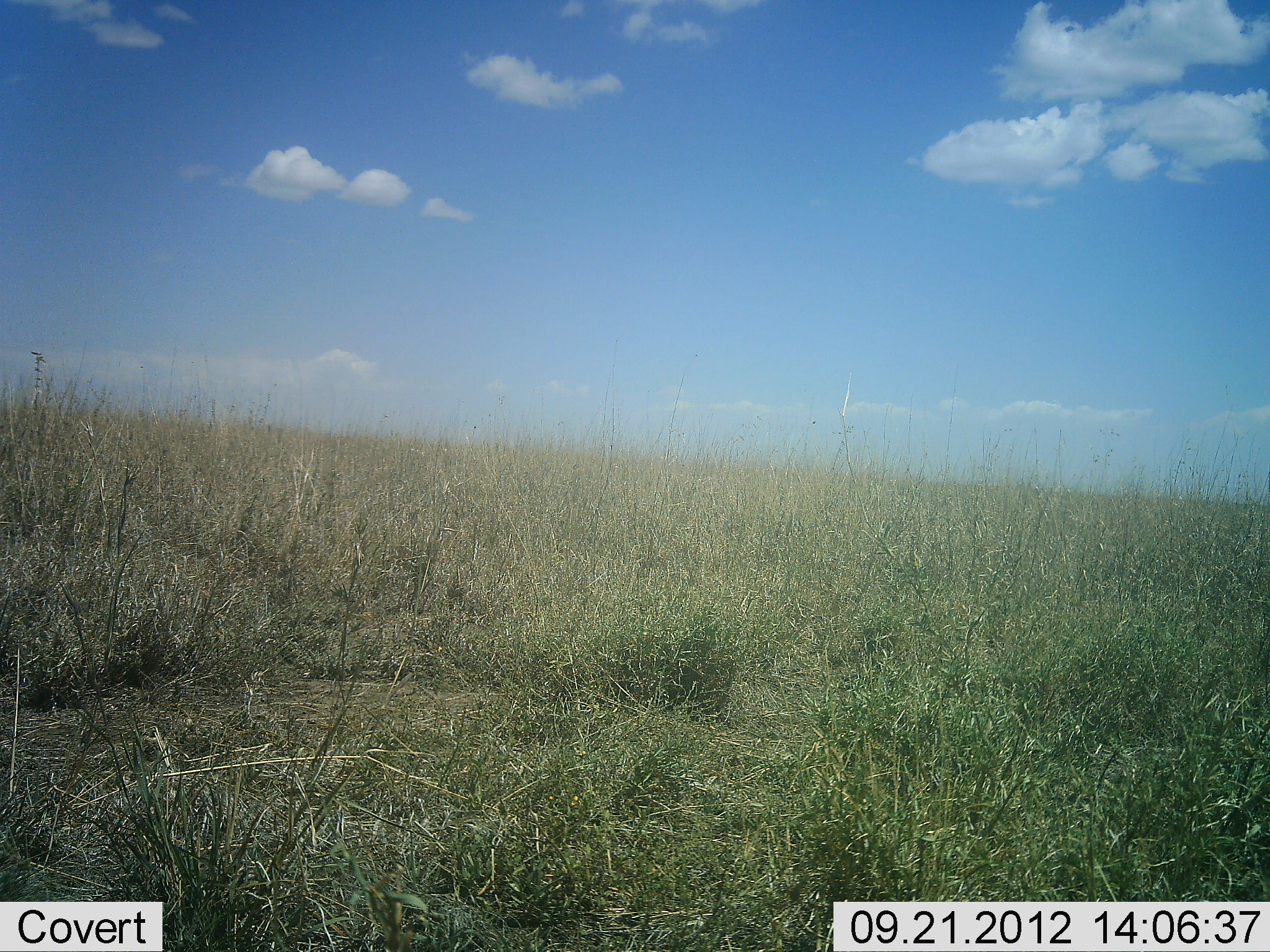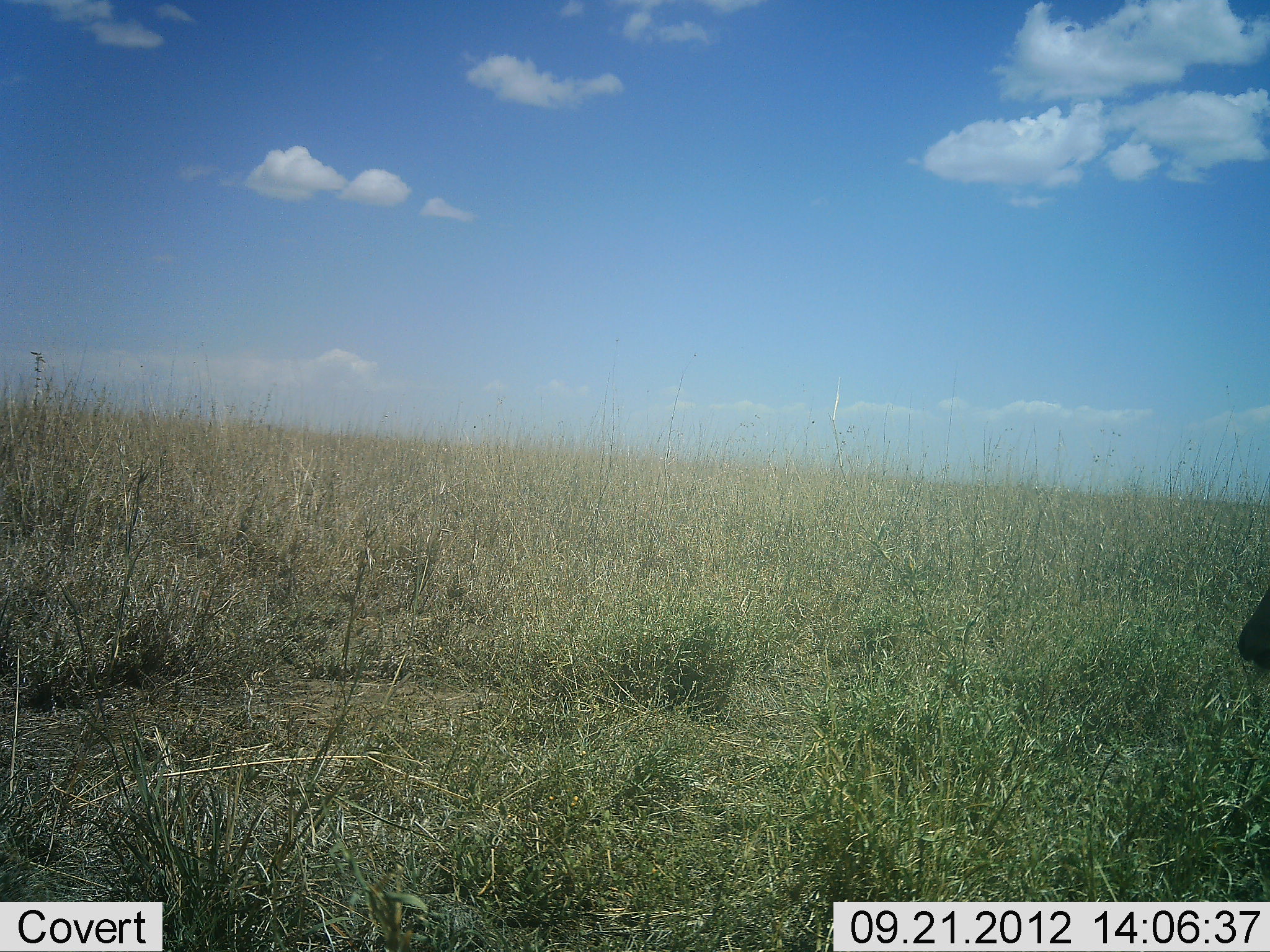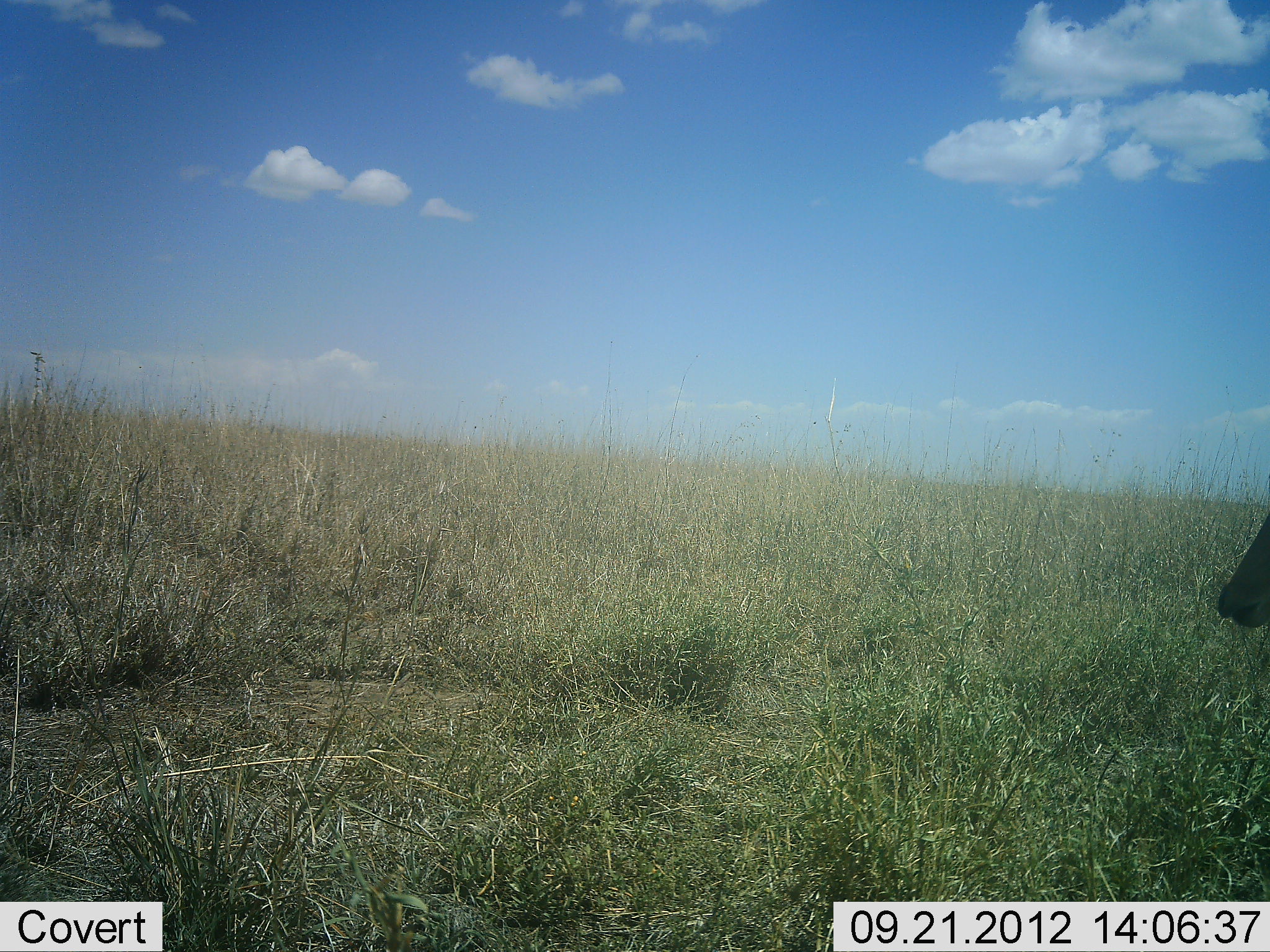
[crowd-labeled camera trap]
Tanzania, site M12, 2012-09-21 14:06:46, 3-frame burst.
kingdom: Animalia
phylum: Chordata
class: Mammalia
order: Artiodactyla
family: Bovidae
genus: Alcelaphus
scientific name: Alcelaphus buselaphus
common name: hartebeest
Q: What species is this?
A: Hartebeest (Alcelaphus buselaphus).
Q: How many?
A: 1.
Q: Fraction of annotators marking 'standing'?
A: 100%.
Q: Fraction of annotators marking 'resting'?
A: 0%.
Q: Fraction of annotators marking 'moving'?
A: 0%.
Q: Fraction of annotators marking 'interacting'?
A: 0%.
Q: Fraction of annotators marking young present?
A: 0%.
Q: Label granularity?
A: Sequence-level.